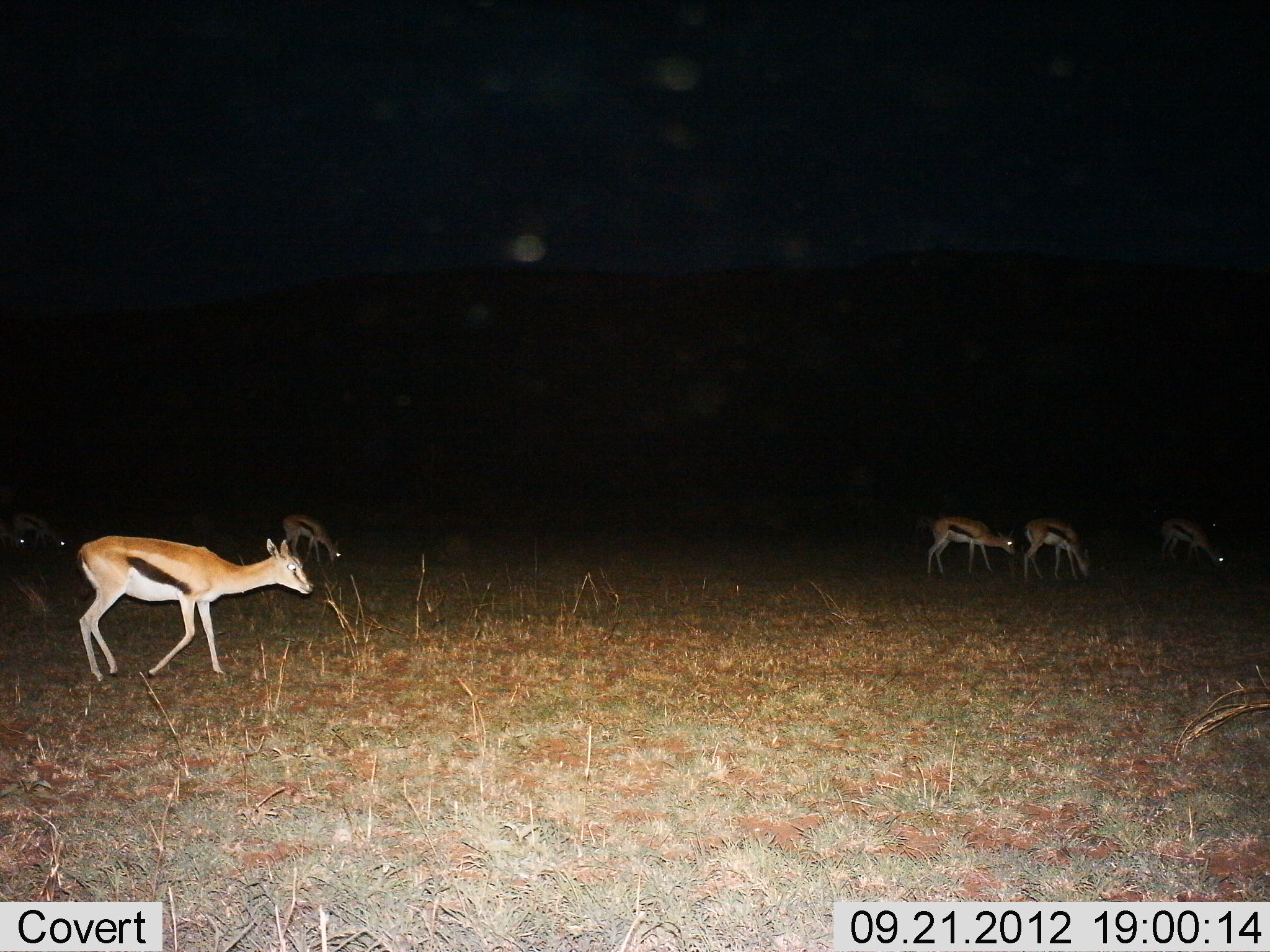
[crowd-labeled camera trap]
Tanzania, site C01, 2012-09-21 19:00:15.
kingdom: Animalia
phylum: Chordata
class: Mammalia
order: Artiodactyla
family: Bovidae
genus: Eudorcas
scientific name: Eudorcas thomsonii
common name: thomson's gazelle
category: gazellethomsons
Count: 7.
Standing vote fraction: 30%.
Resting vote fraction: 0%.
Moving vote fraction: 40%.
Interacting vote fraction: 0%.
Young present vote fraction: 0%.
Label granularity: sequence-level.